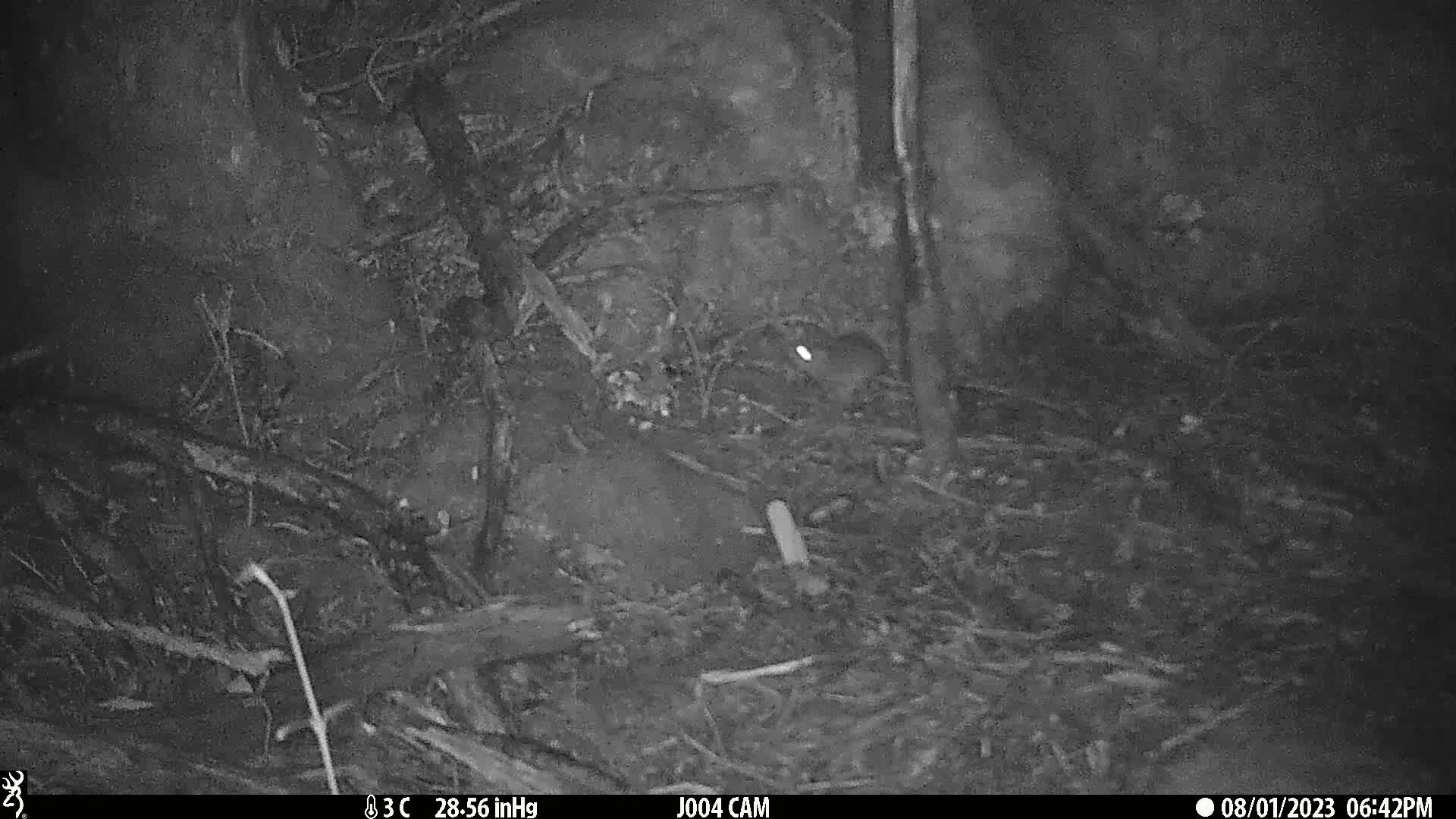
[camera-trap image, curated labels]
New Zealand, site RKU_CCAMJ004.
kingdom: Animalia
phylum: Chordata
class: Mammalia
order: Rodentia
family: Muridae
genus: Rattus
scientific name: Rattus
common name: rat